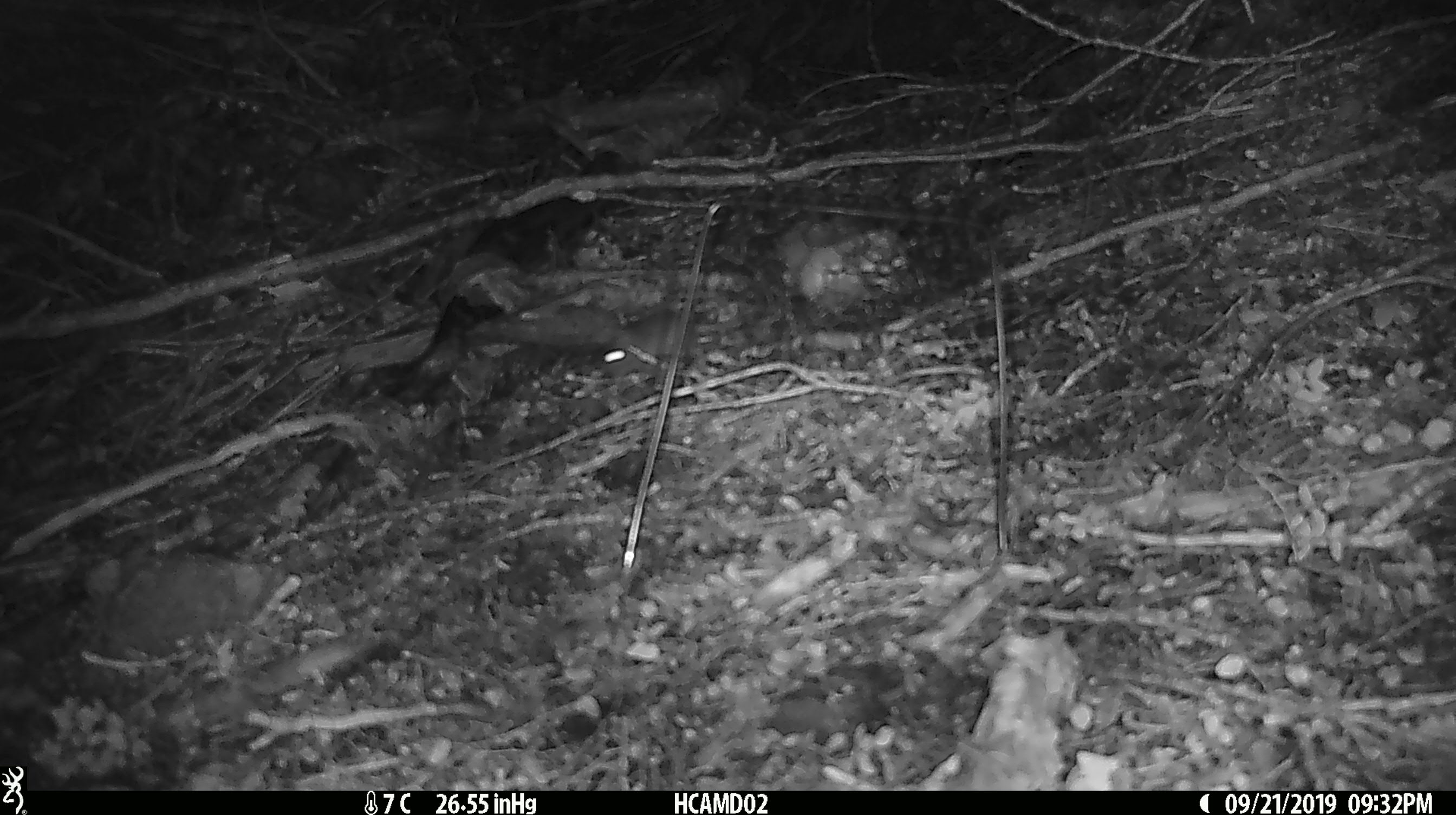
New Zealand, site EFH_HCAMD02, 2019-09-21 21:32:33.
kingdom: Animalia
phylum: Chordata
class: Mammalia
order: Rodentia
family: Muridae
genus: Mus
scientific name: Mus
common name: mouse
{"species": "mouse (Mus)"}